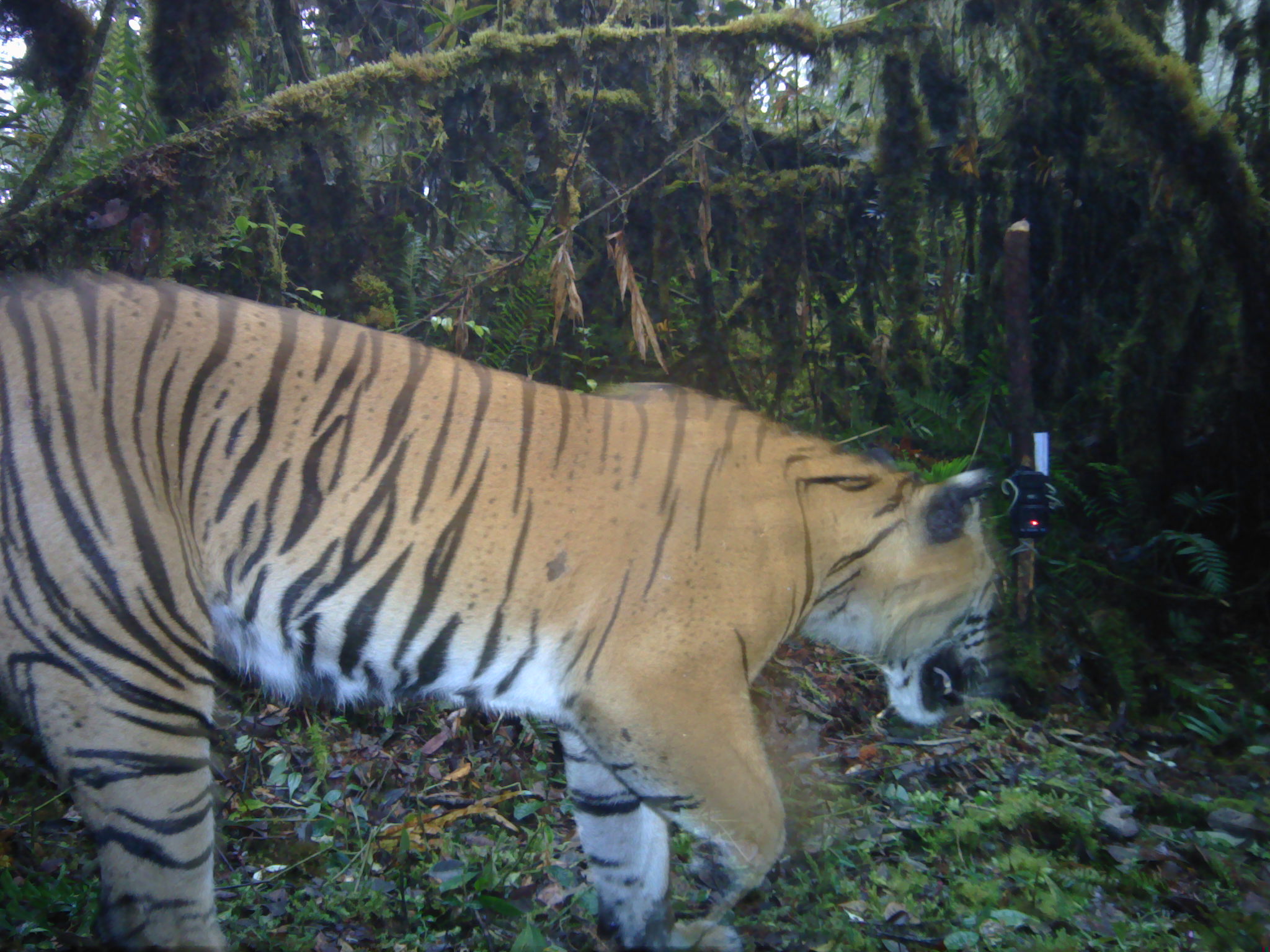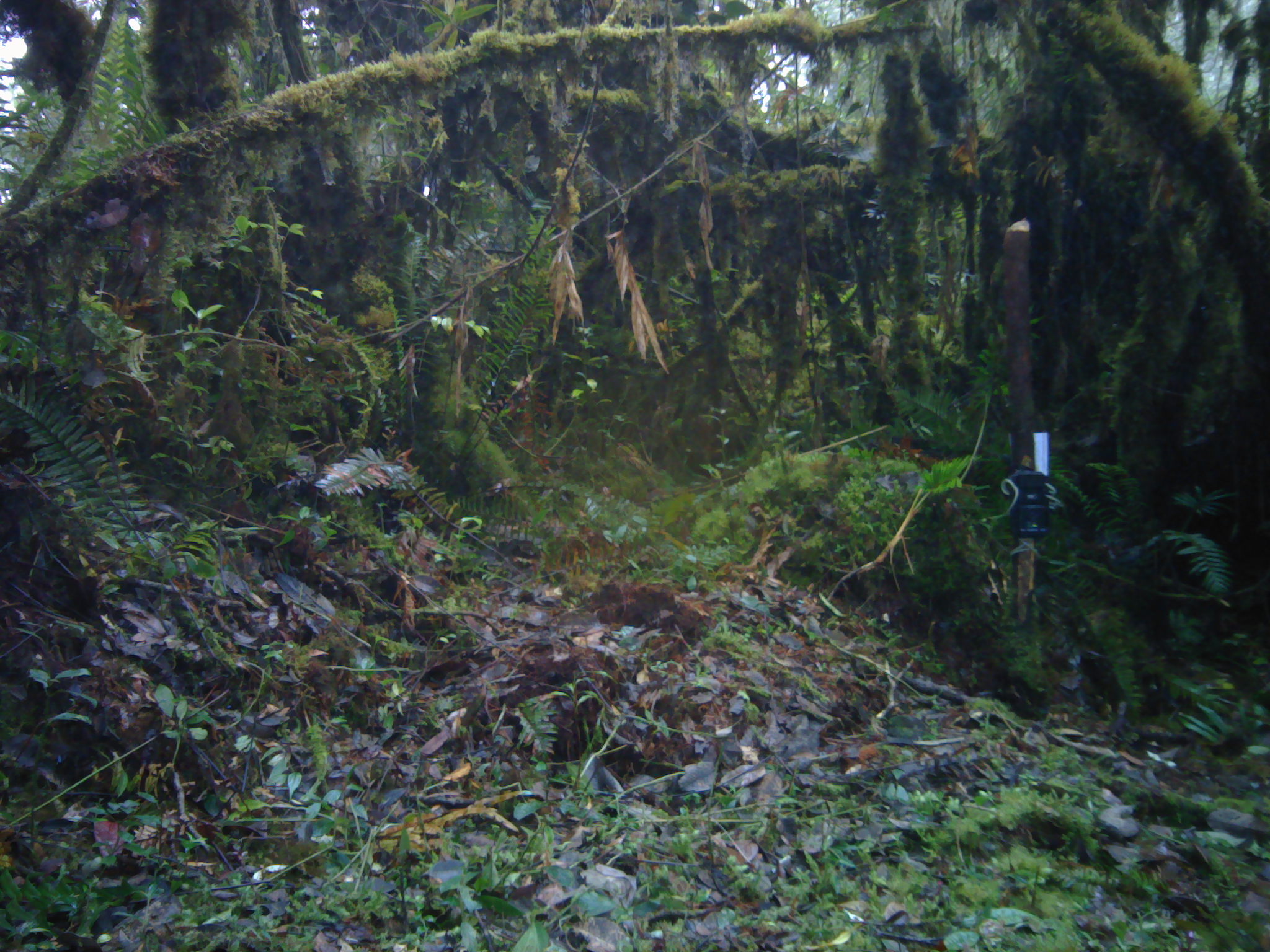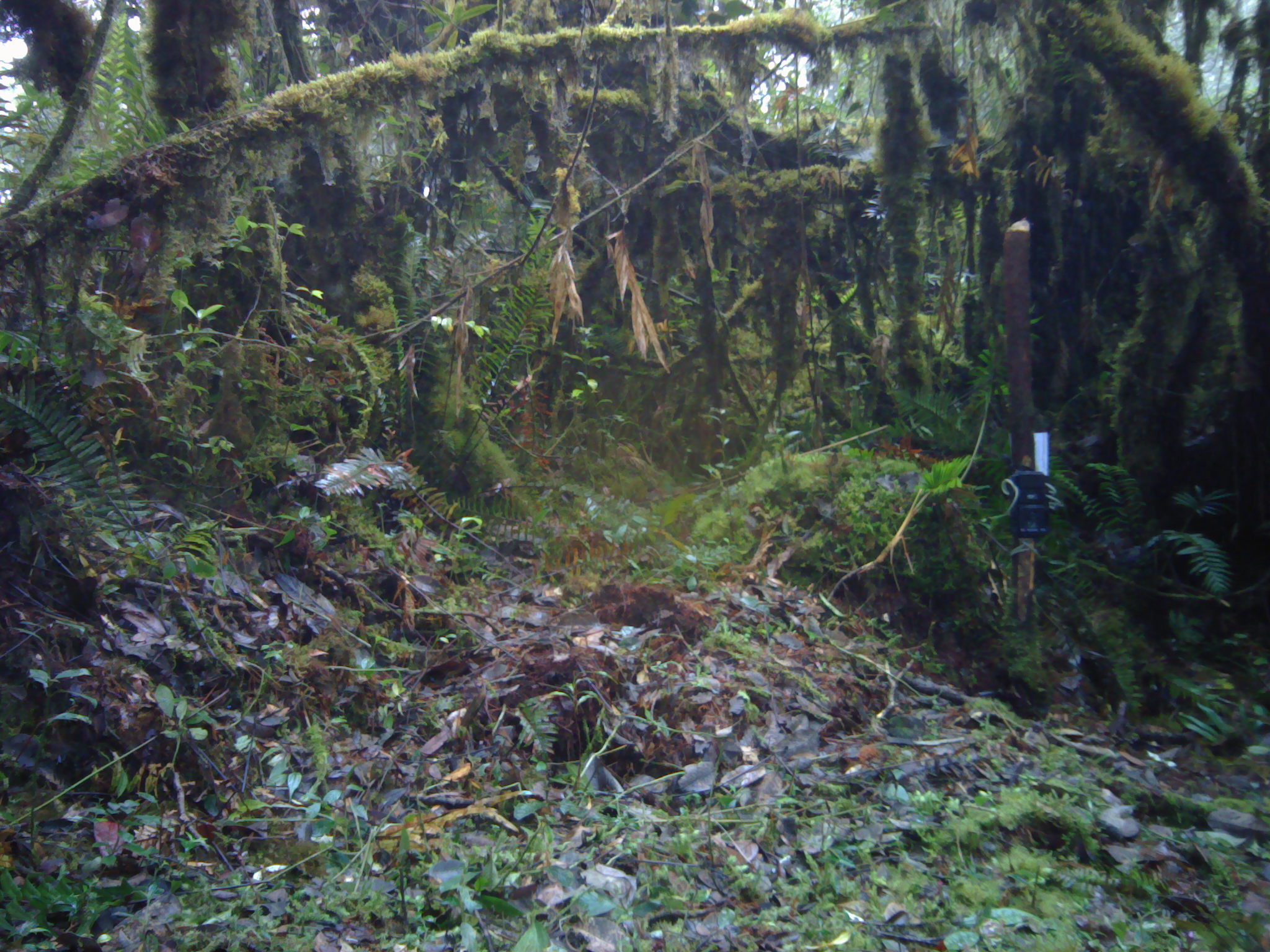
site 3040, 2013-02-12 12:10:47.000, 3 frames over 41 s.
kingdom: Animalia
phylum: Chordata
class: Mammalia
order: Carnivora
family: Felidae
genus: Panthera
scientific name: Panthera tigris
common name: tiger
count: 1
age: adult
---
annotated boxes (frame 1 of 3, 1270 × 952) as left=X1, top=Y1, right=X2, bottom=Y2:
panthera tigris: left=1, top=270, right=1008, bottom=951